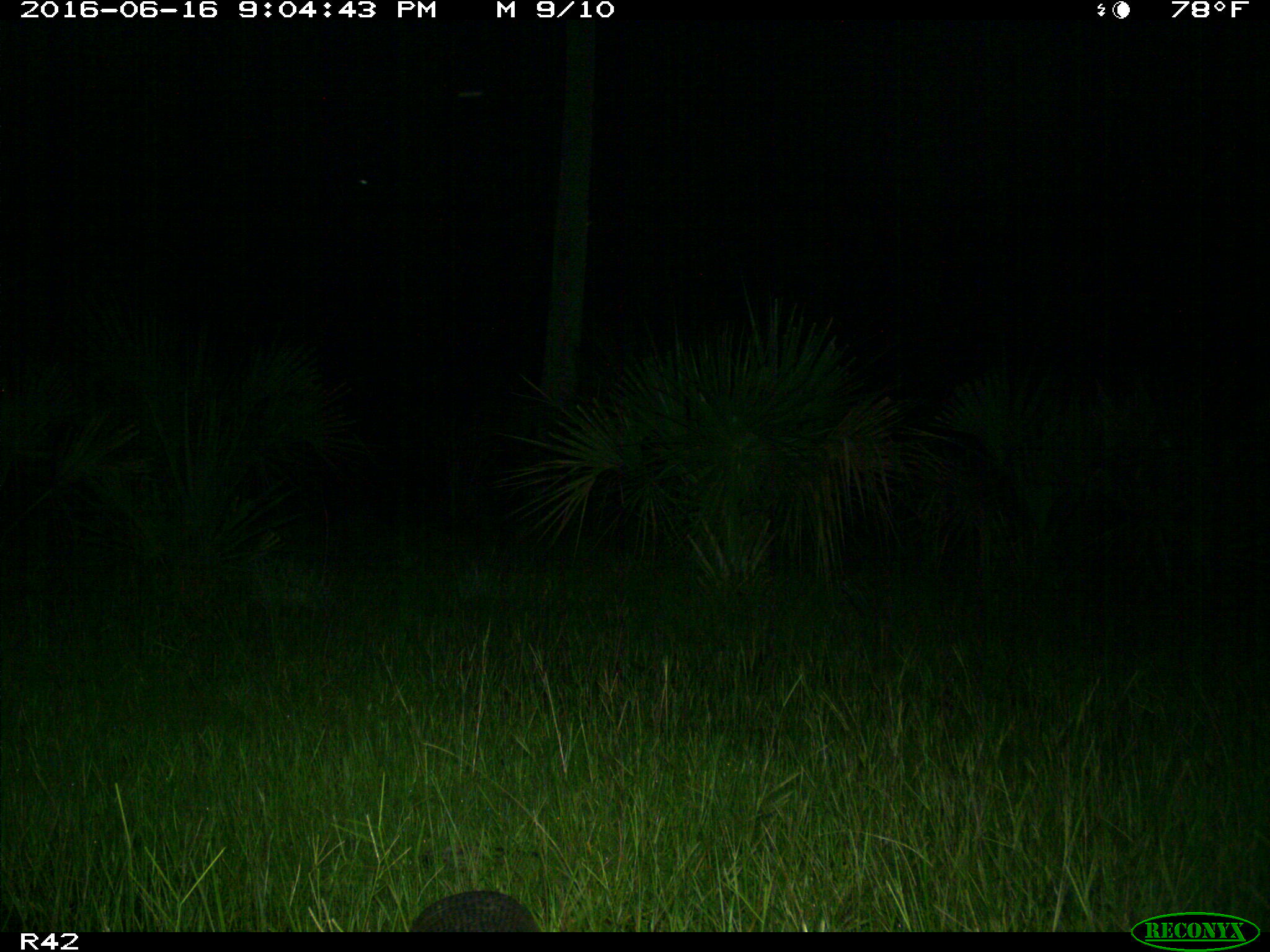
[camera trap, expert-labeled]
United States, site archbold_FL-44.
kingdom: Animalia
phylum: Chordata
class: Mammalia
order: Cingulata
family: Dasypodidae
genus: Dasypus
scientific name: Dasypus novemcinctus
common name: nine-banded armadillo